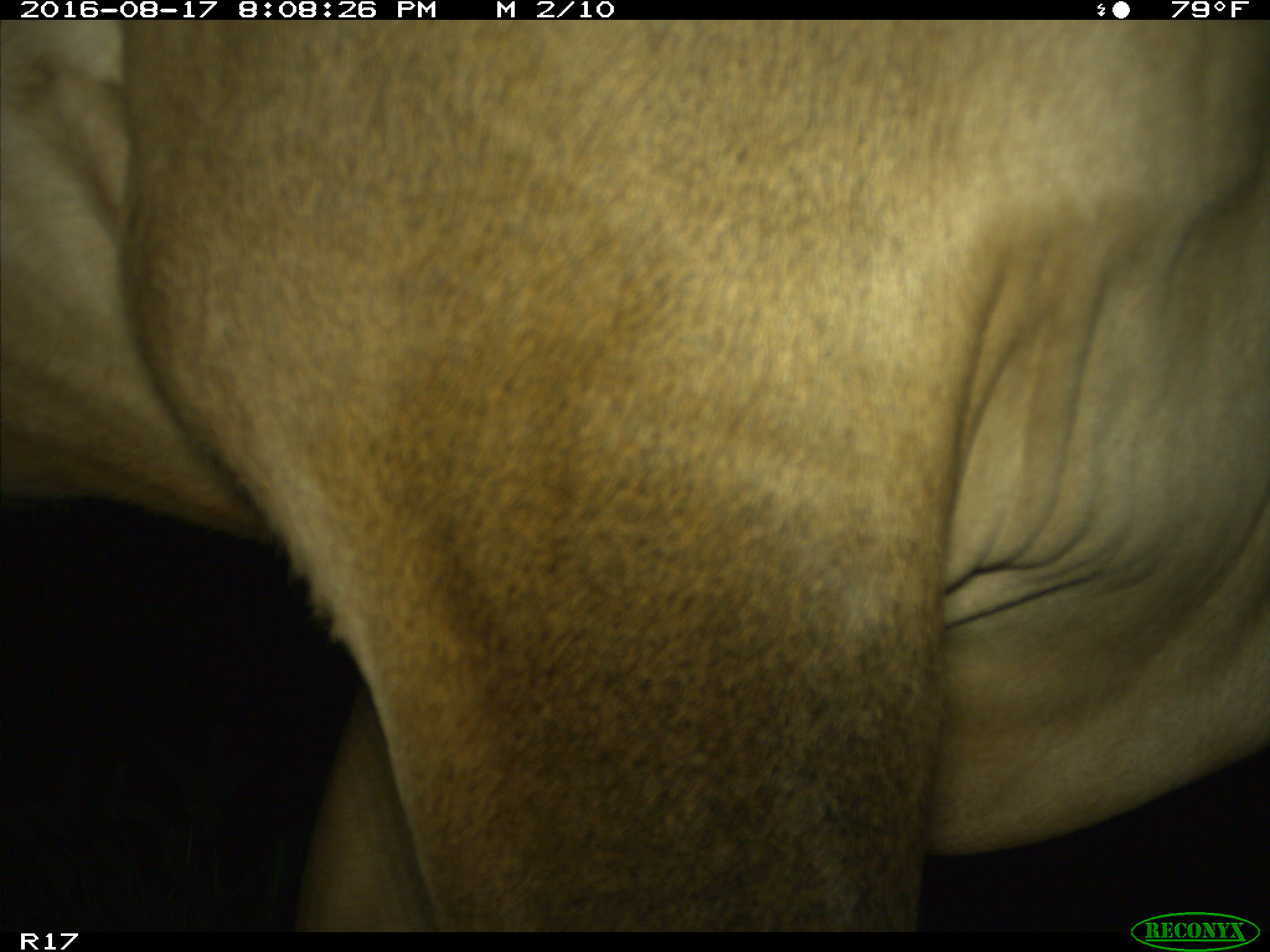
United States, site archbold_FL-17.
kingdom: Animalia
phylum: Chordata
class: Mammalia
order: Artiodactyla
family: Bovidae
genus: Bos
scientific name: Bos taurus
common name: domestic cow